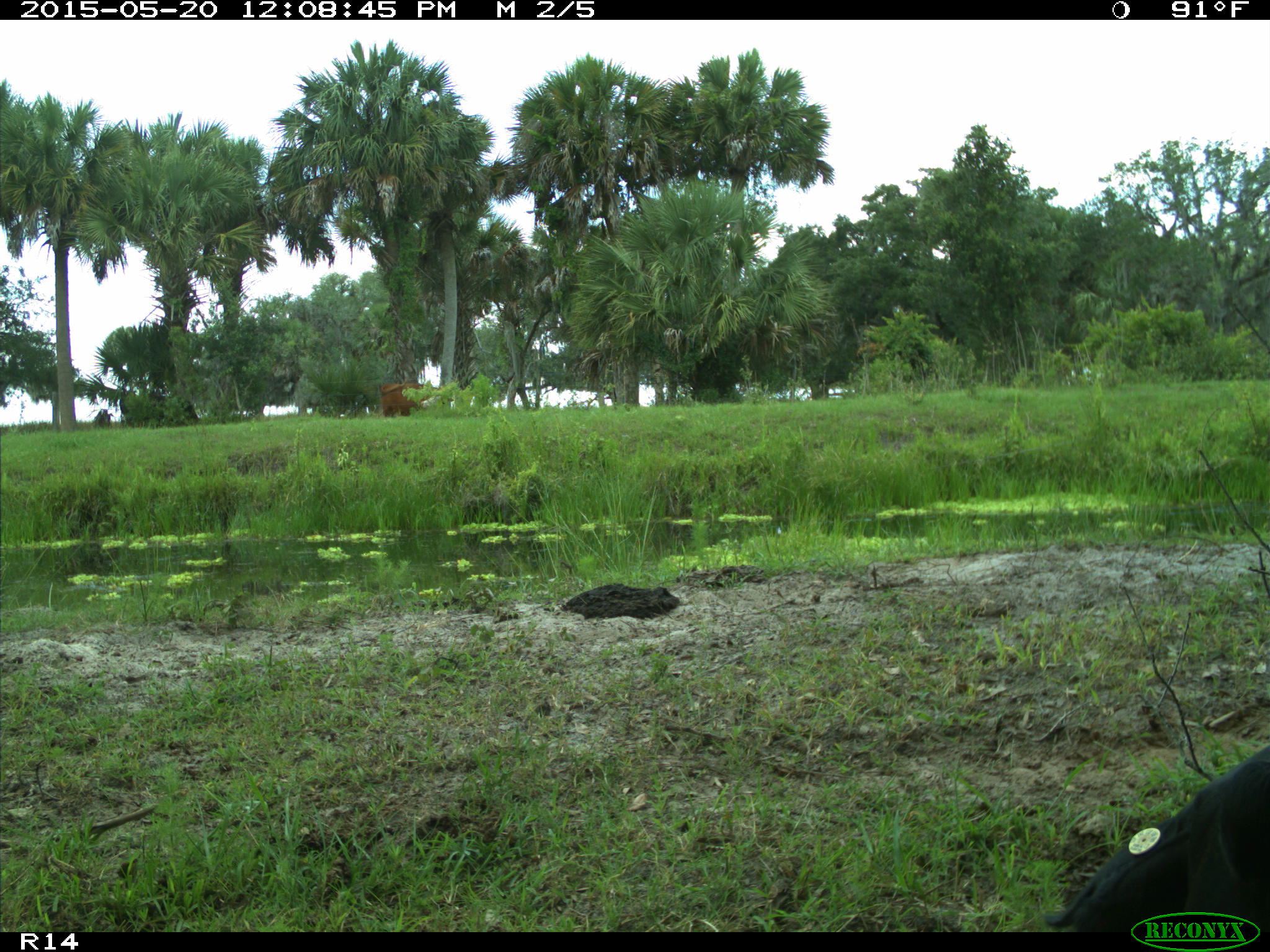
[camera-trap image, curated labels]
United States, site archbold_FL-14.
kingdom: Animalia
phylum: Chordata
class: Mammalia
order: Artiodactyla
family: Bovidae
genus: Bos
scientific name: Bos taurus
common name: domestic cow